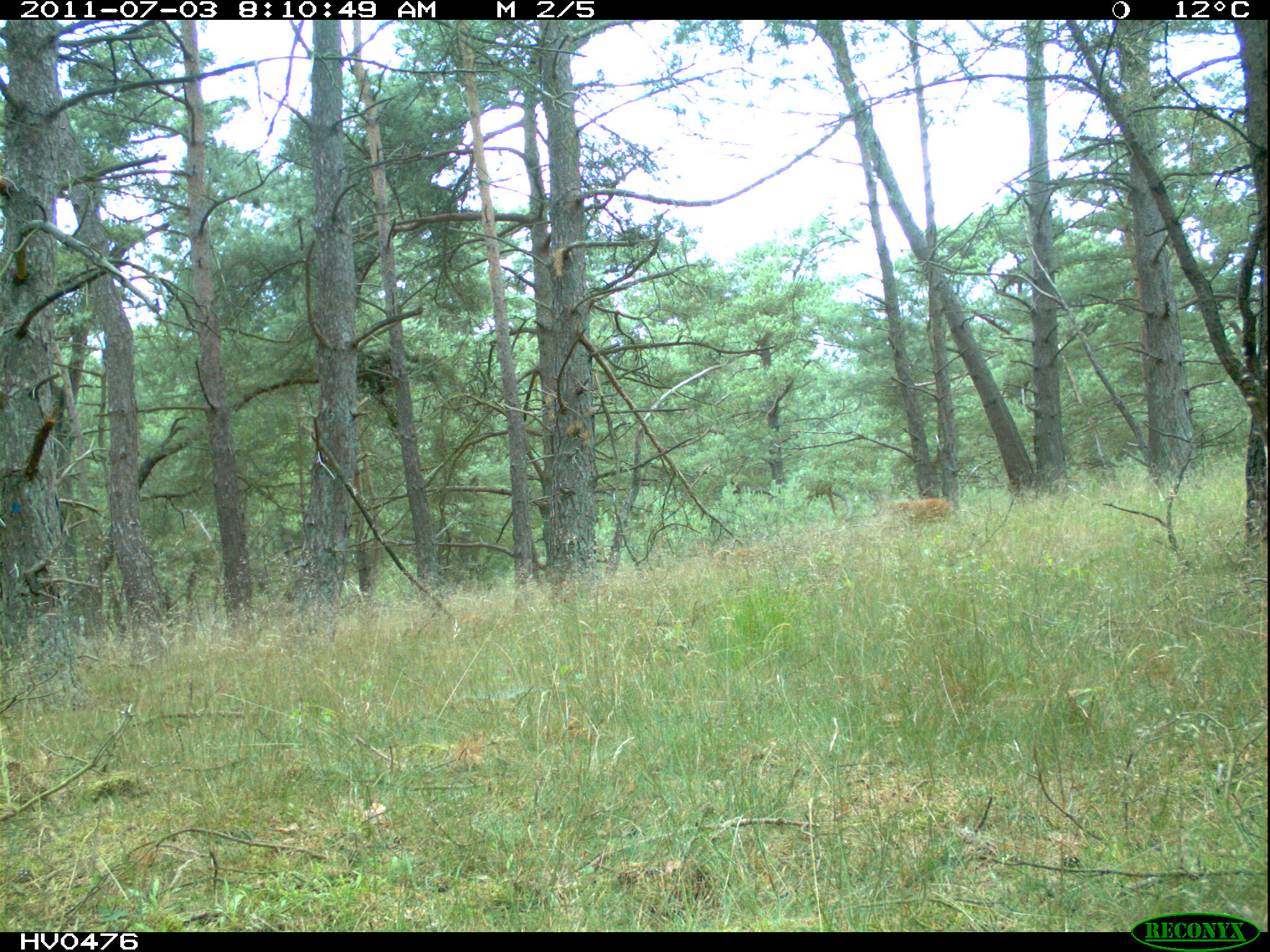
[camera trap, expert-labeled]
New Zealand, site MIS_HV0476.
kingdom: Animalia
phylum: Chordata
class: Mammalia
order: Artiodactyla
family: Cervidae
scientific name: Cervidae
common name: deer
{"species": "deer (Cervidae)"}